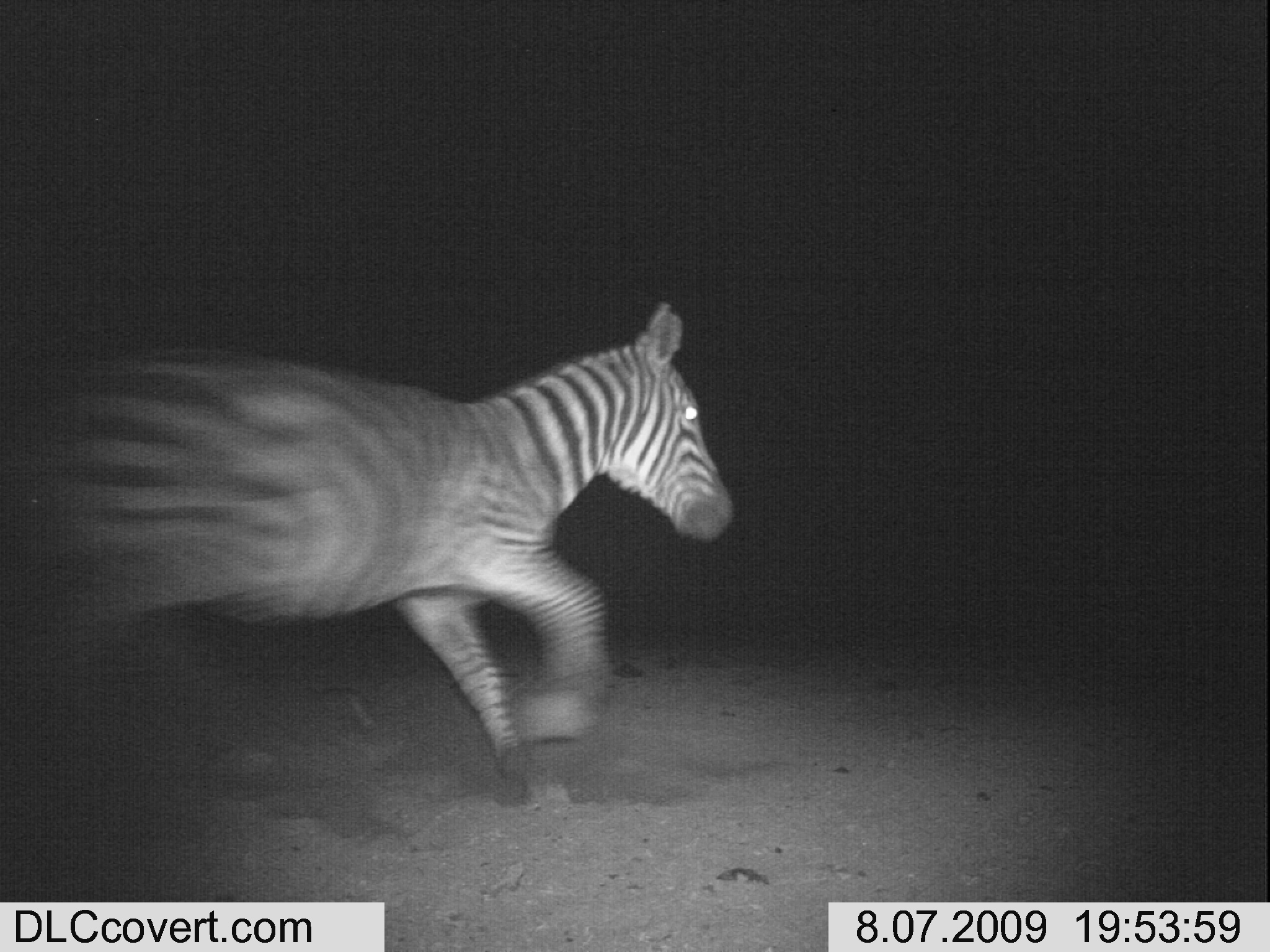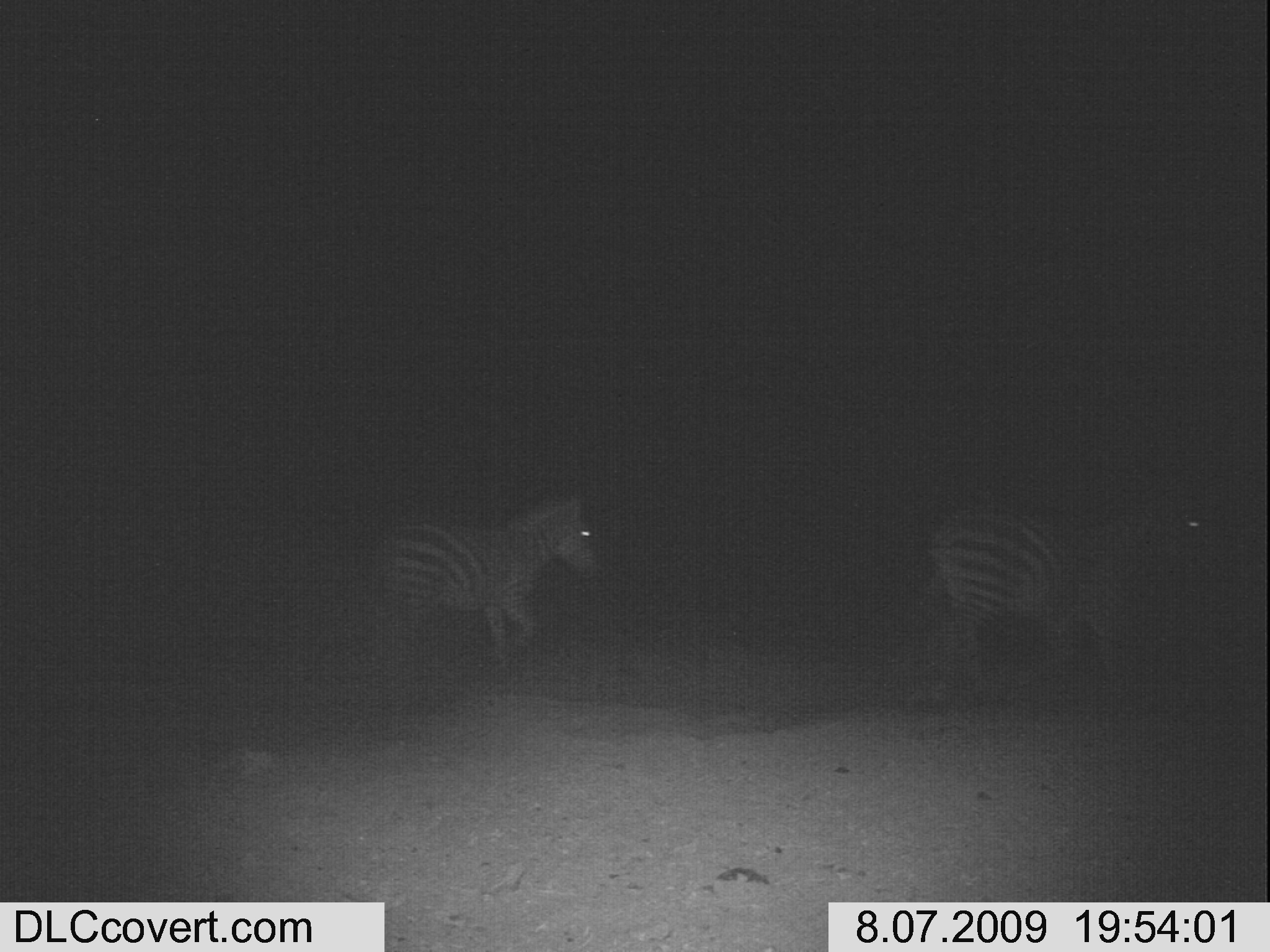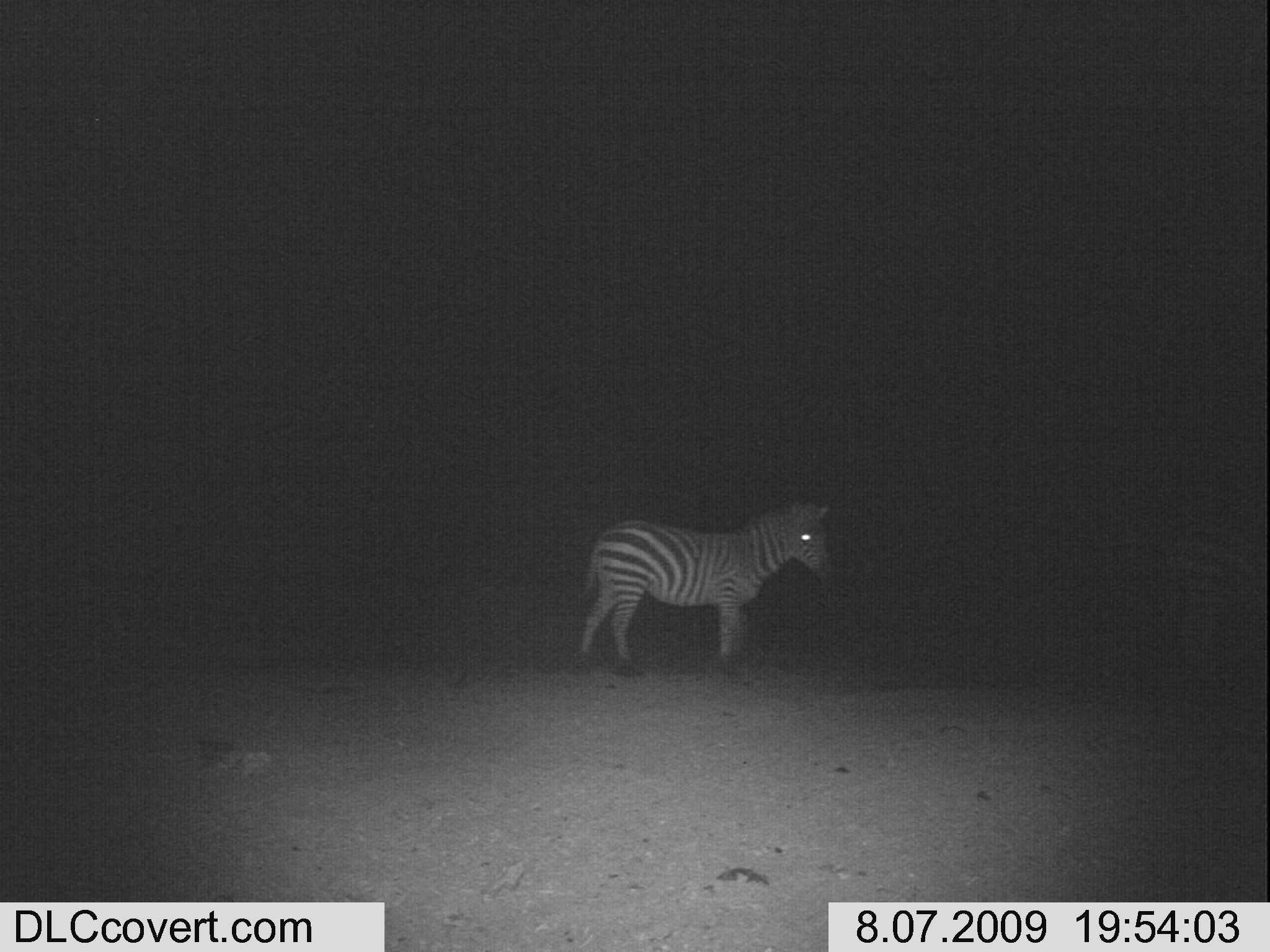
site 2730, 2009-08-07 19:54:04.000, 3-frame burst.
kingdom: Animalia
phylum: Chordata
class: Mammalia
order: Perissodactyla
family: Equidae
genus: Equus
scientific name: Equus quagga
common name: plains zebra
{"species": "Equus quagga (plains zebra)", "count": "1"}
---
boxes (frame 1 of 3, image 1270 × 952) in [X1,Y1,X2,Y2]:
equus quagga: [0,296,738,812]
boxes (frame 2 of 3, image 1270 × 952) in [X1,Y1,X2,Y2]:
equus quagga: [919,501,1213,716]; [374,495,596,659]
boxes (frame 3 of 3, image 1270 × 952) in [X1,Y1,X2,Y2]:
equus quagga: [577,502,830,684]